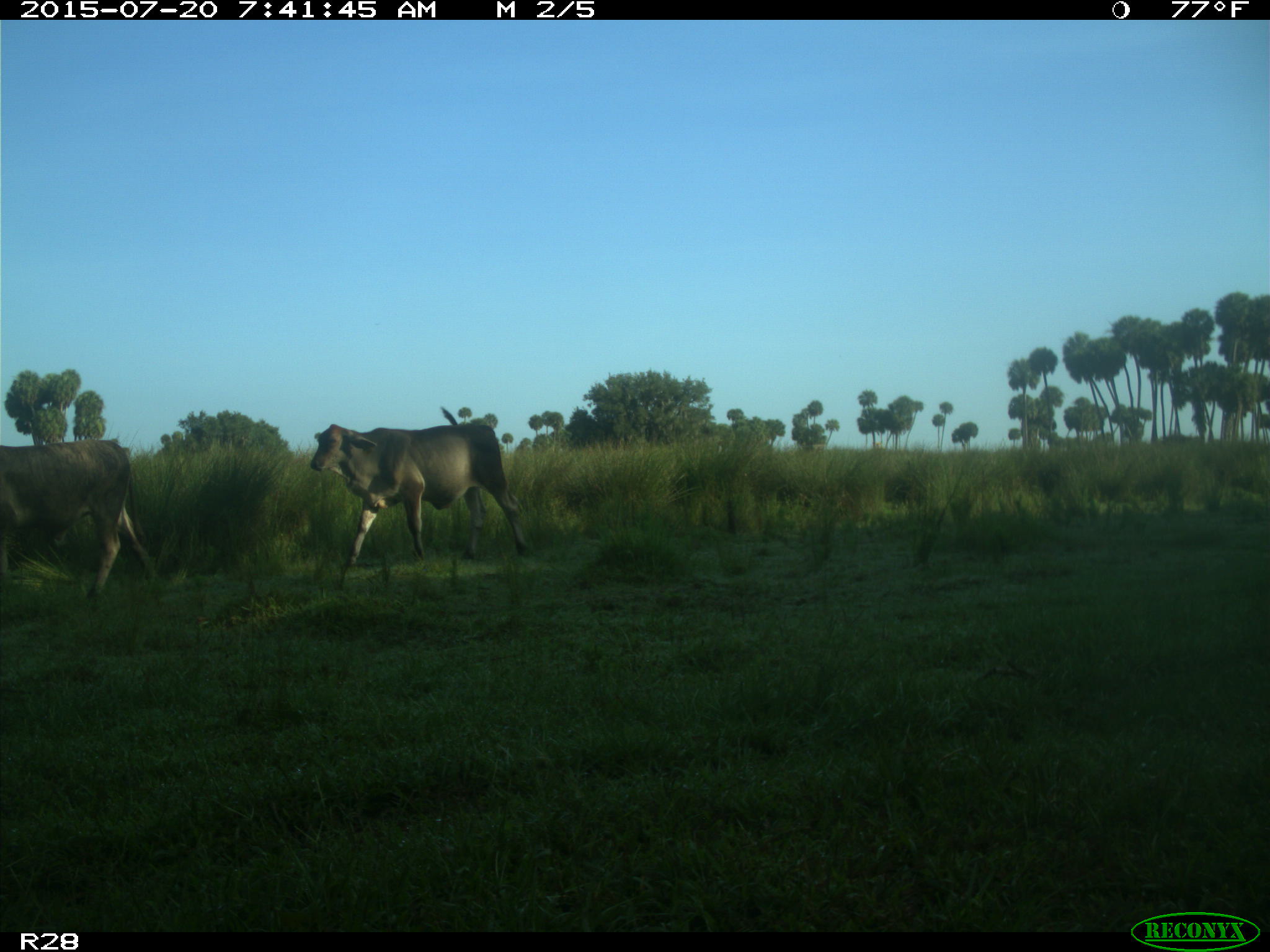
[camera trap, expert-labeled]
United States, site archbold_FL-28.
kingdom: Animalia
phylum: Chordata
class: Mammalia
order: Artiodactyla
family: Bovidae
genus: Bos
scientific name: Bos taurus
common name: domestic cow